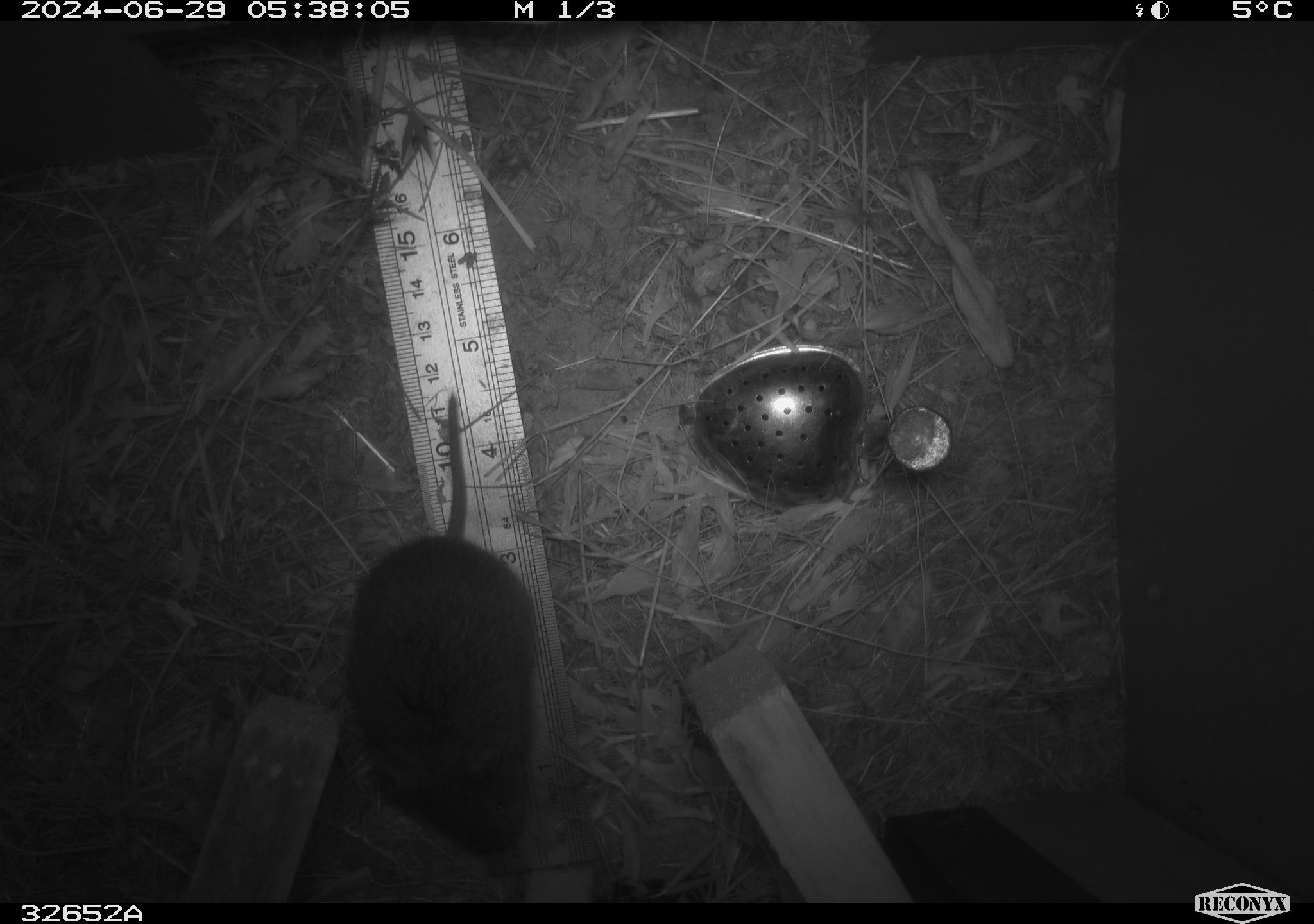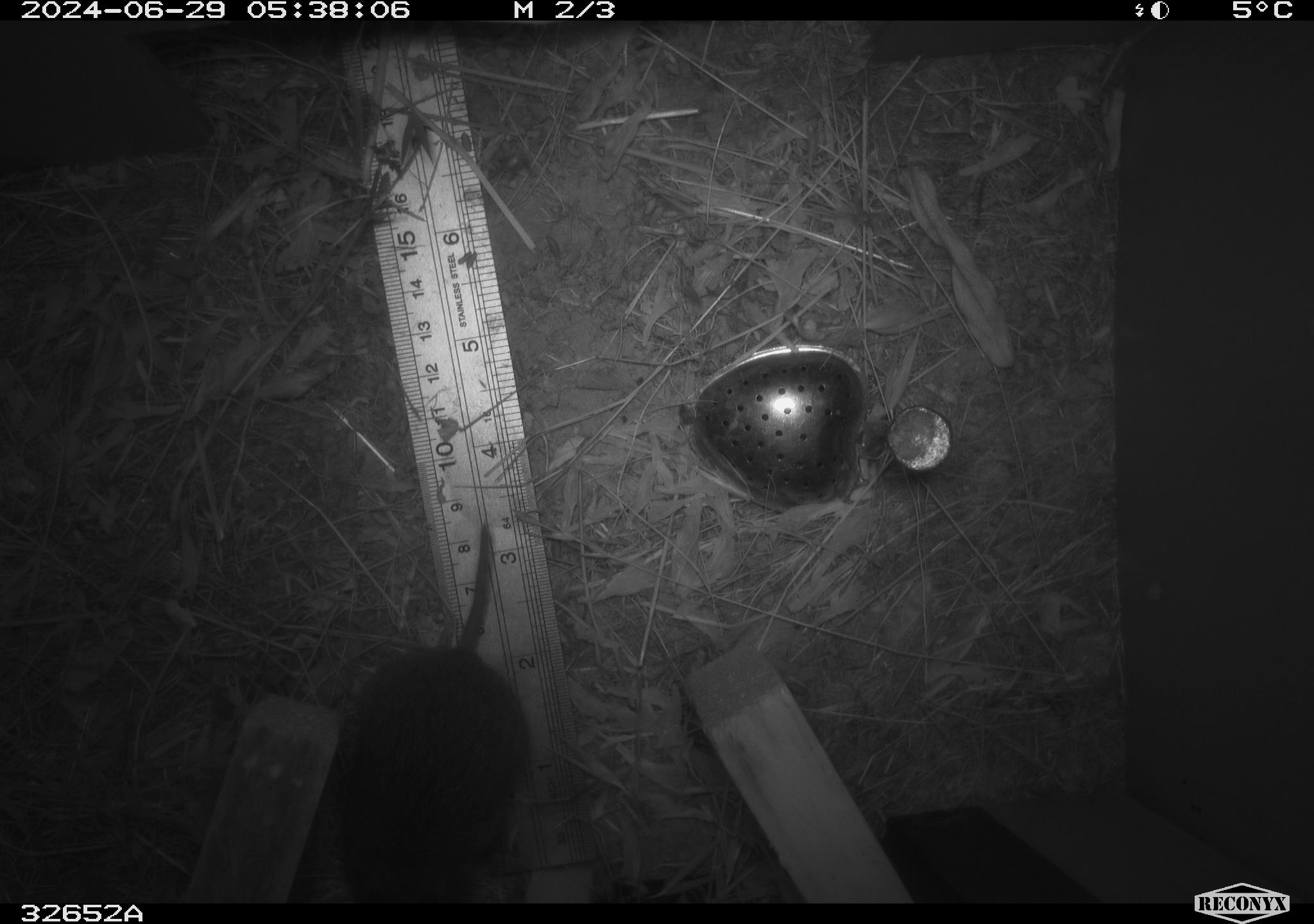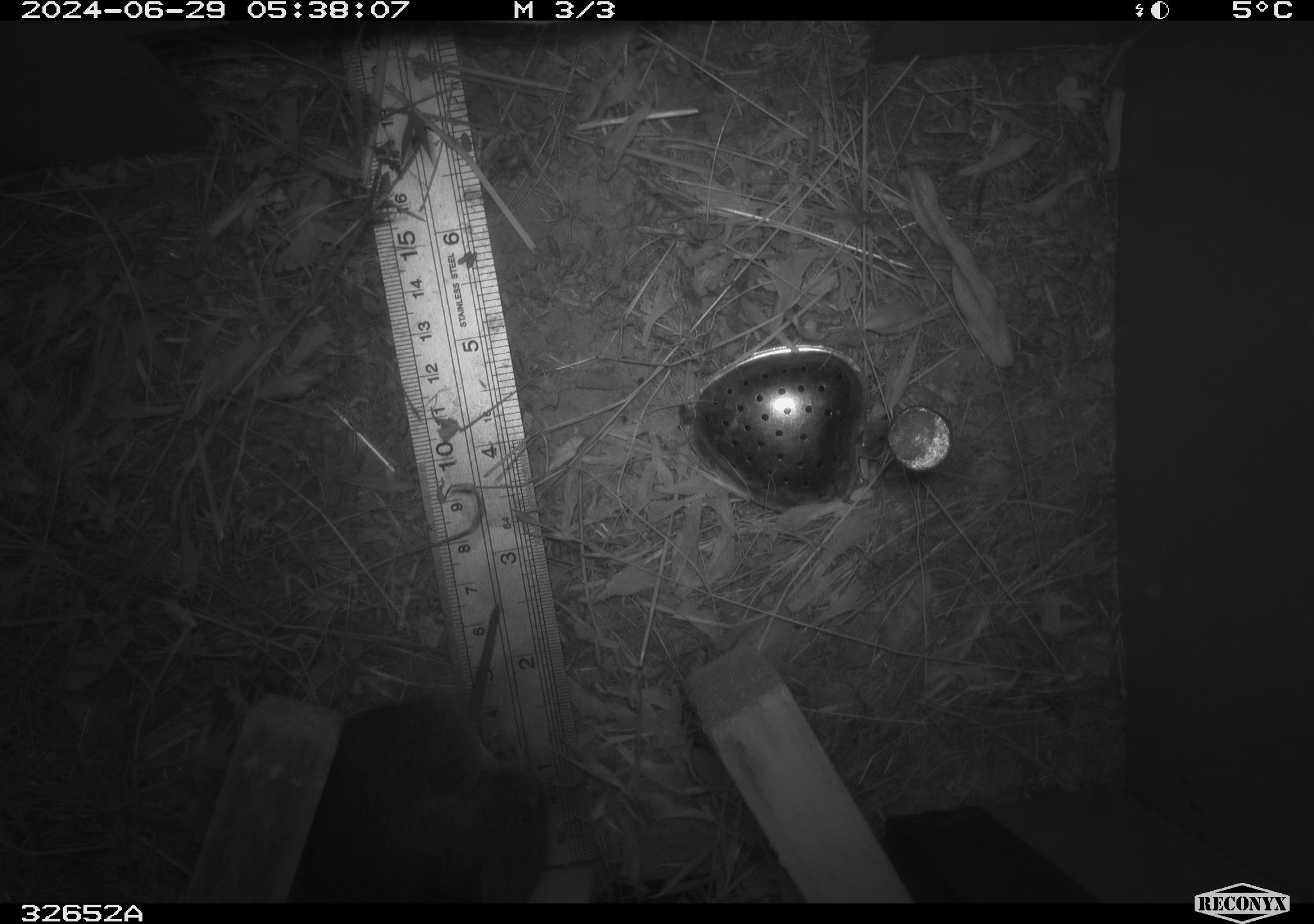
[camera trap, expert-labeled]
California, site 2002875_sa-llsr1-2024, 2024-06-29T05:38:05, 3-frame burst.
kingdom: Animalia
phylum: Chordata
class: Mammalia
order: Rodentia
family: Cricetidae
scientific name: Arvicolinae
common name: voles, lemmings, and muskrats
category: arvicolinae subfamily